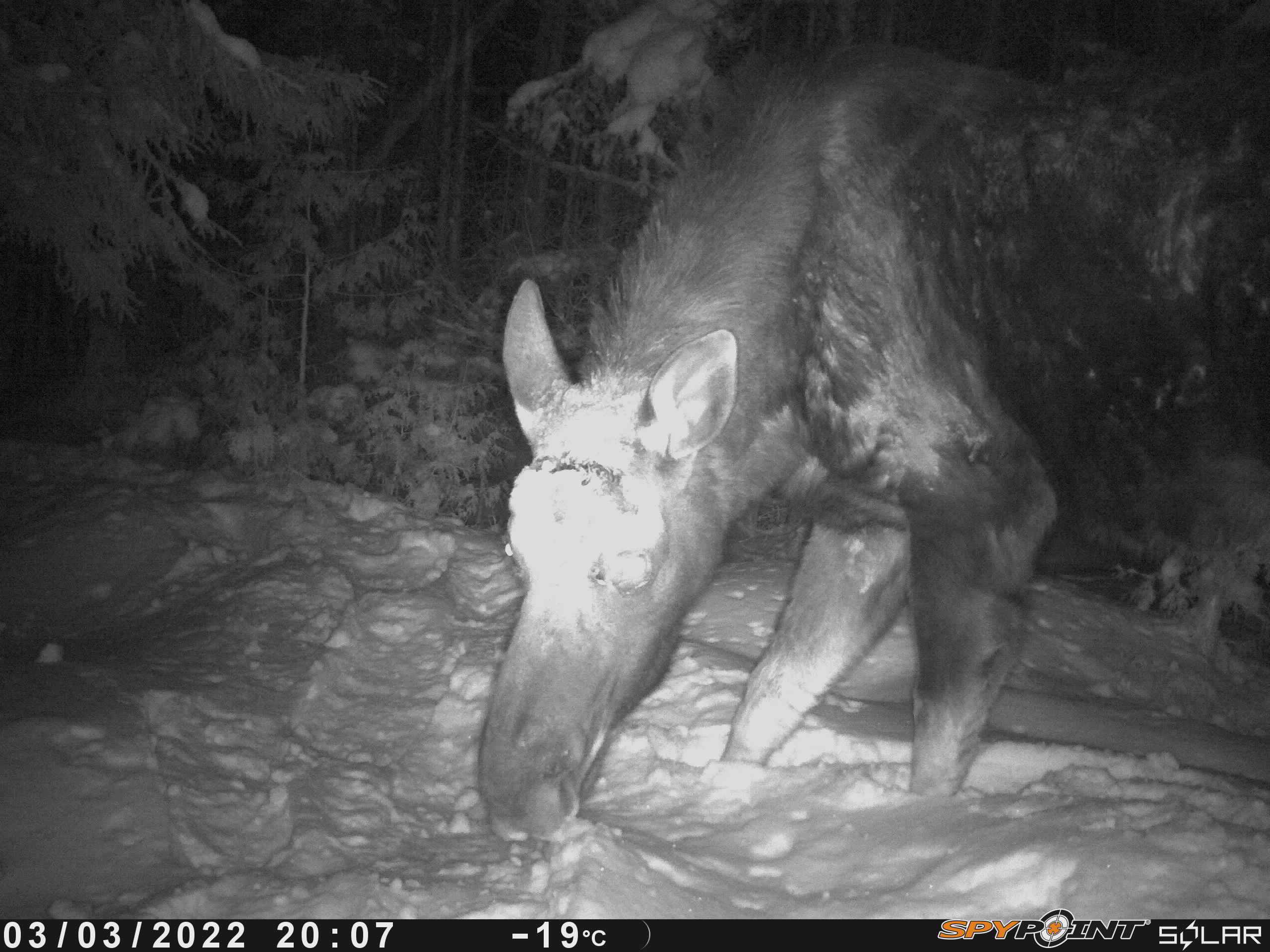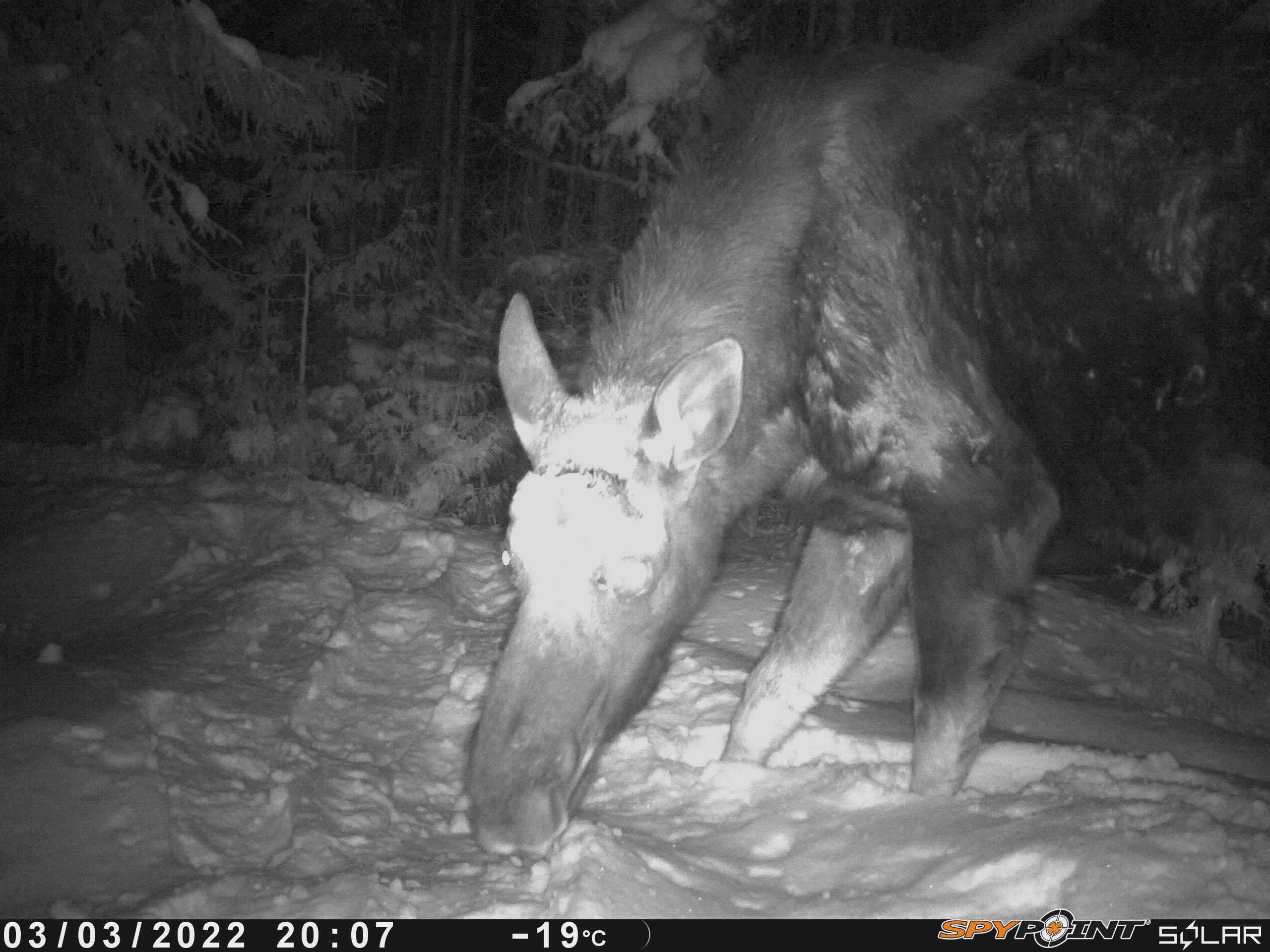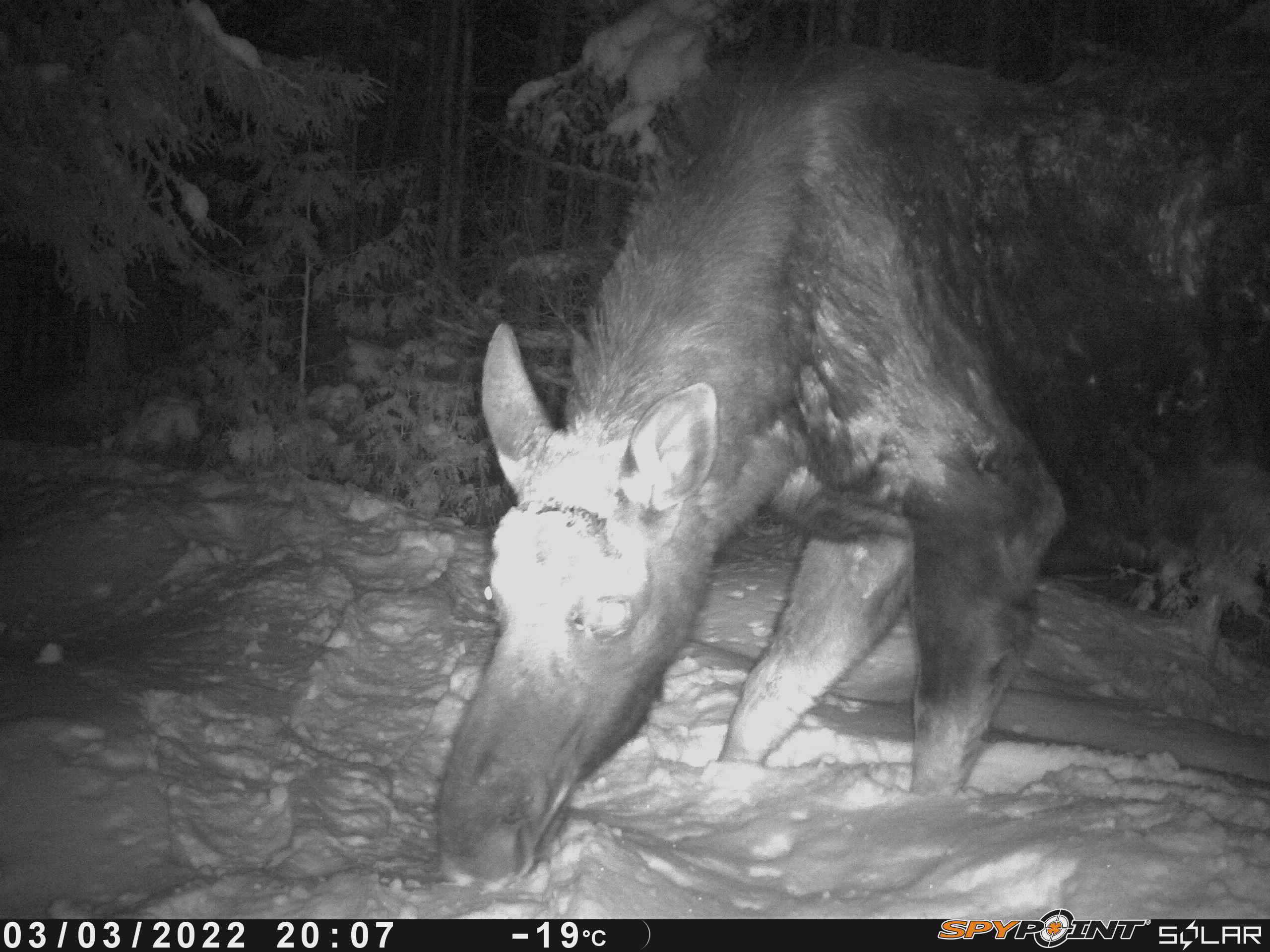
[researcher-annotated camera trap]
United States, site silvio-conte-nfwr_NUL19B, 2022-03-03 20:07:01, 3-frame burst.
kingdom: Animalia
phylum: Chordata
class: Mammalia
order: Artiodactyla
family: Cervidae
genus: Alces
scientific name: Alces alces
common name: moose